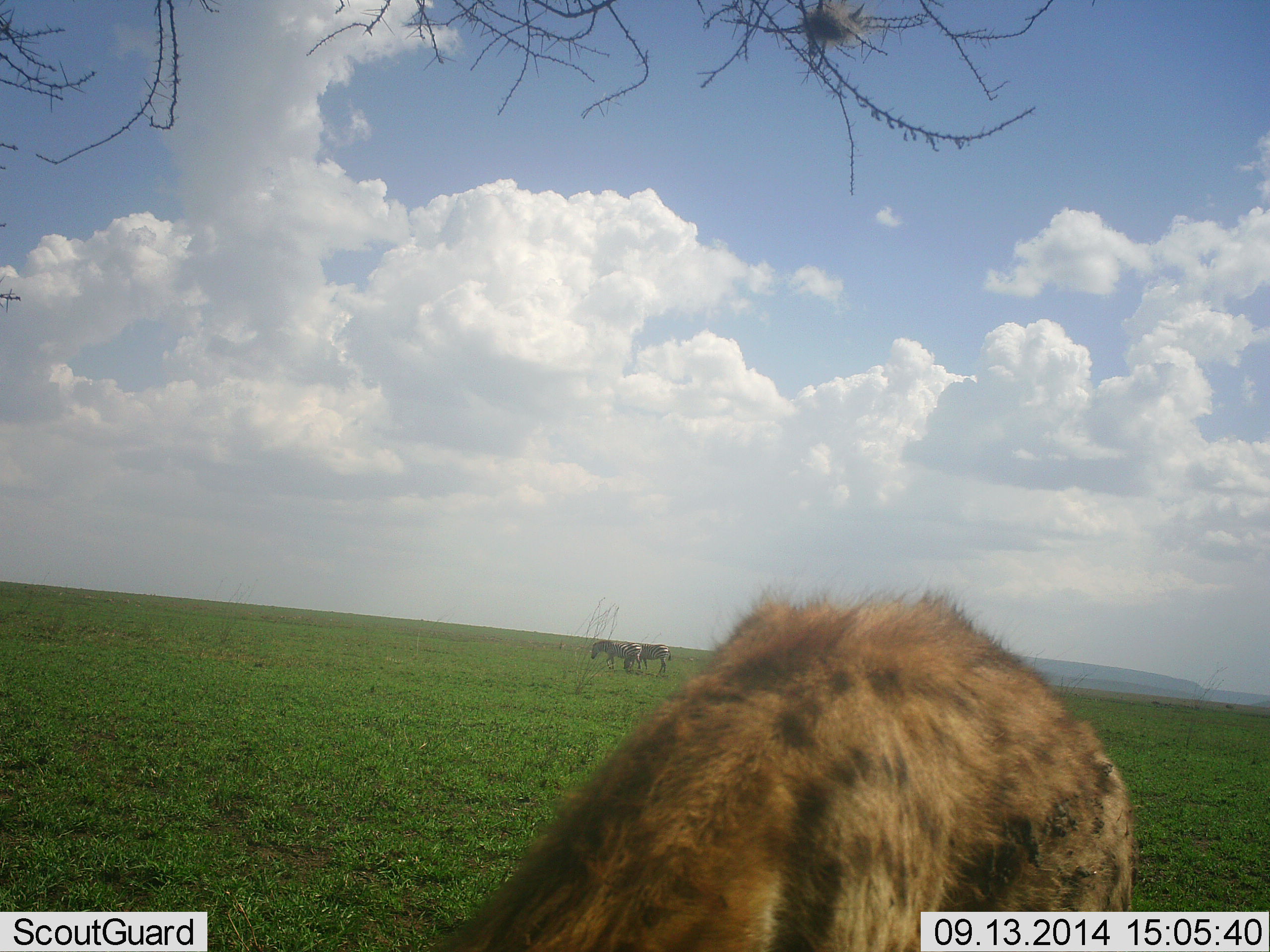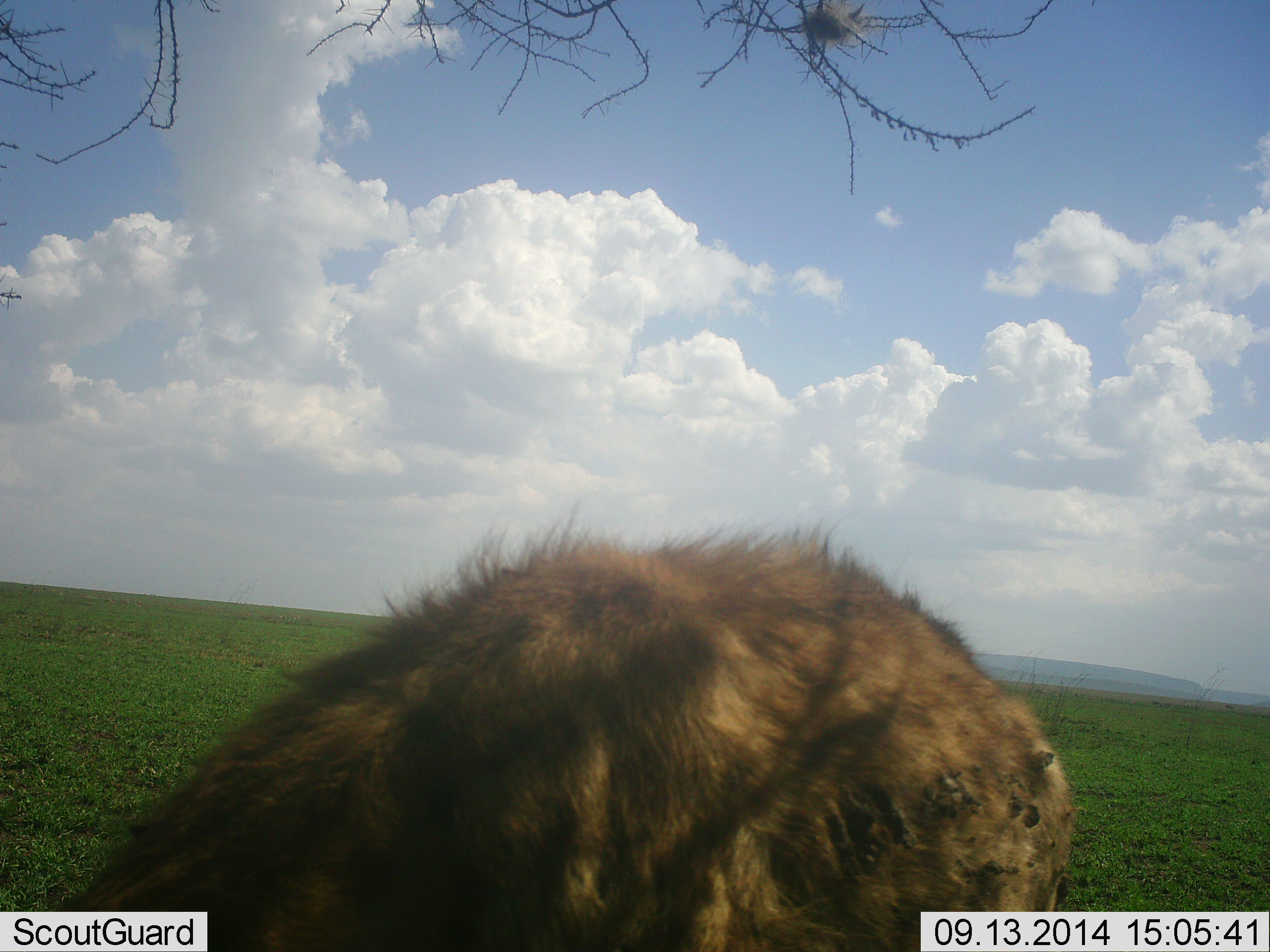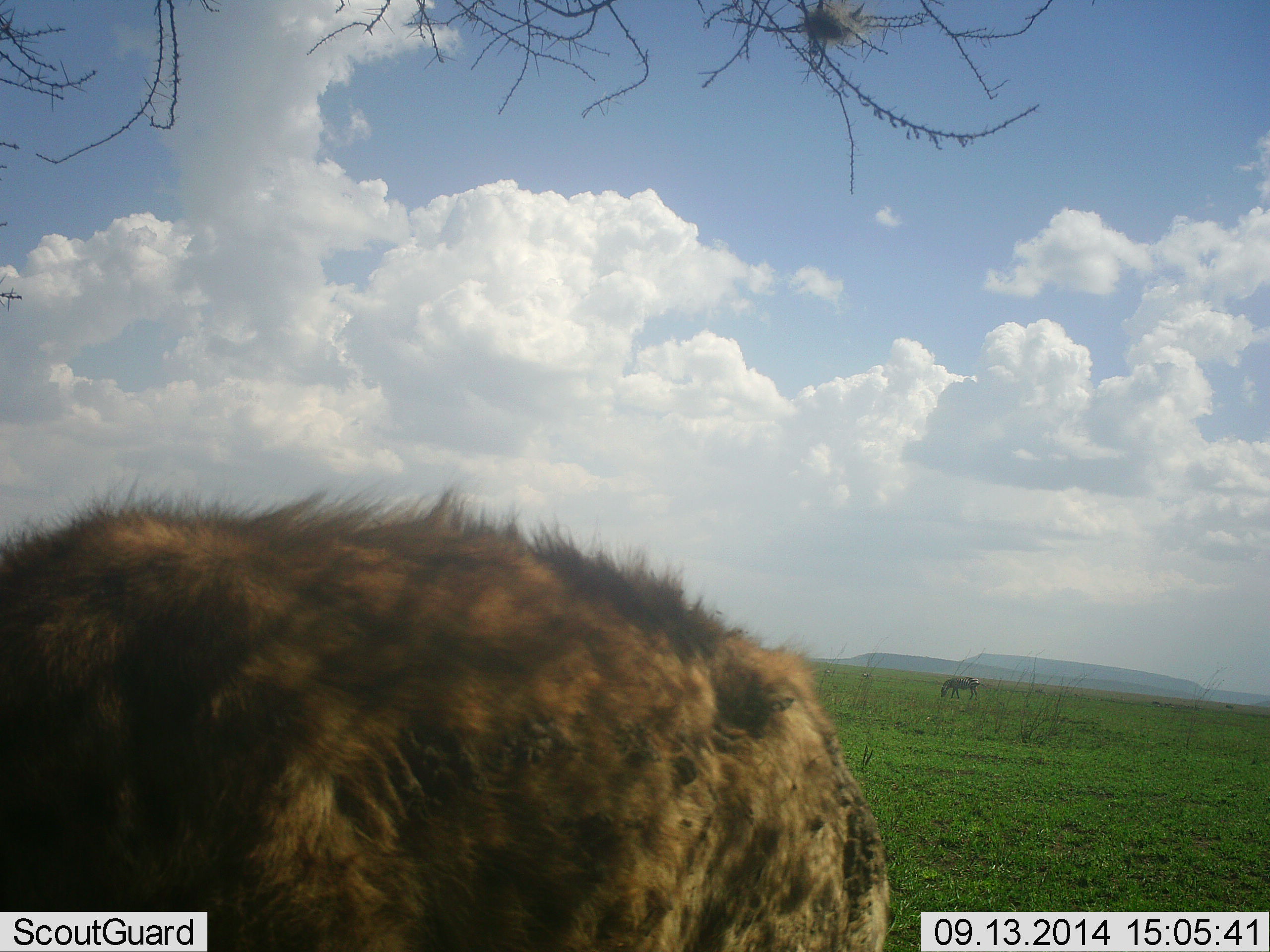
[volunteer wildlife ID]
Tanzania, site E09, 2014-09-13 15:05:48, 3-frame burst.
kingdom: Animalia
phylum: Chordata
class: Mammalia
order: Carnivora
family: Hyaenidae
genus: Crocuta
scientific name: Crocuta crocuta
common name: spotted hyena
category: hyenaspotted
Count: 1.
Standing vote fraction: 27%.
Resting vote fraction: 0%.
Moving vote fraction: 87%.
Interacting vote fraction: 0%.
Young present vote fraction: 0%.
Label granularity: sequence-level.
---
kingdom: Animalia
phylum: Chordata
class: Mammalia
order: Perissodactyla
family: Equidae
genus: Equus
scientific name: Equus quagga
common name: plains zebra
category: zebra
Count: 3.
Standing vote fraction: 50%.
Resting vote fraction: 0%.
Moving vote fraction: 0%.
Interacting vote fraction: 0%.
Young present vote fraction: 0%.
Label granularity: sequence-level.